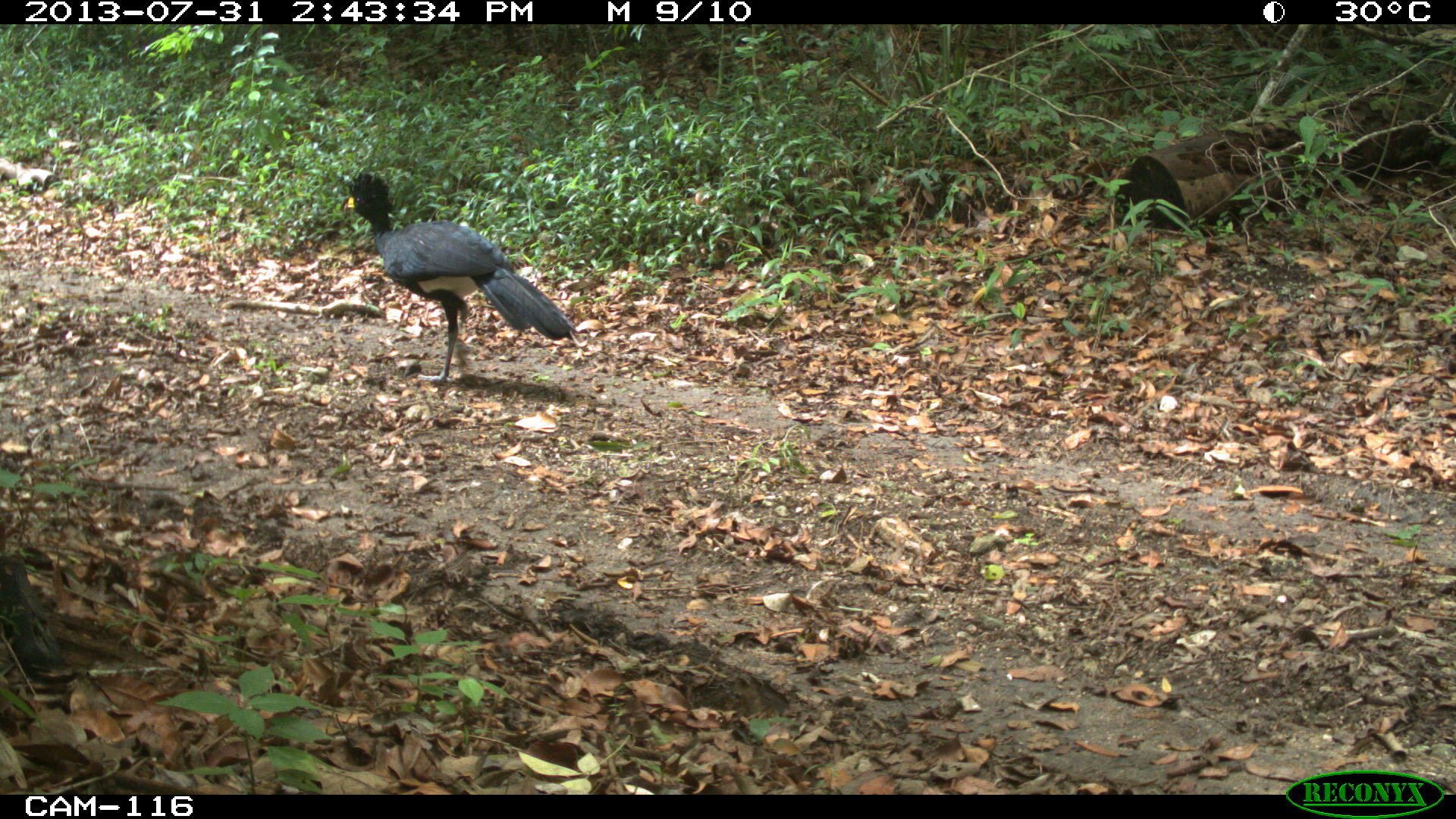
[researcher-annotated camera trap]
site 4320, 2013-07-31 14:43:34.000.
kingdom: Animalia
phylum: Chordata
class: Aves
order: Galliformes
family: Cracidae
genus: Crax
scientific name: Crax rubra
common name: great curassow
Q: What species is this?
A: Crax rubra (great curassow).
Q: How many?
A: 1.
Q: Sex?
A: Male.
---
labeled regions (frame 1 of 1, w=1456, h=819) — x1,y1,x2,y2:
crax rubra: 336,170,575,385